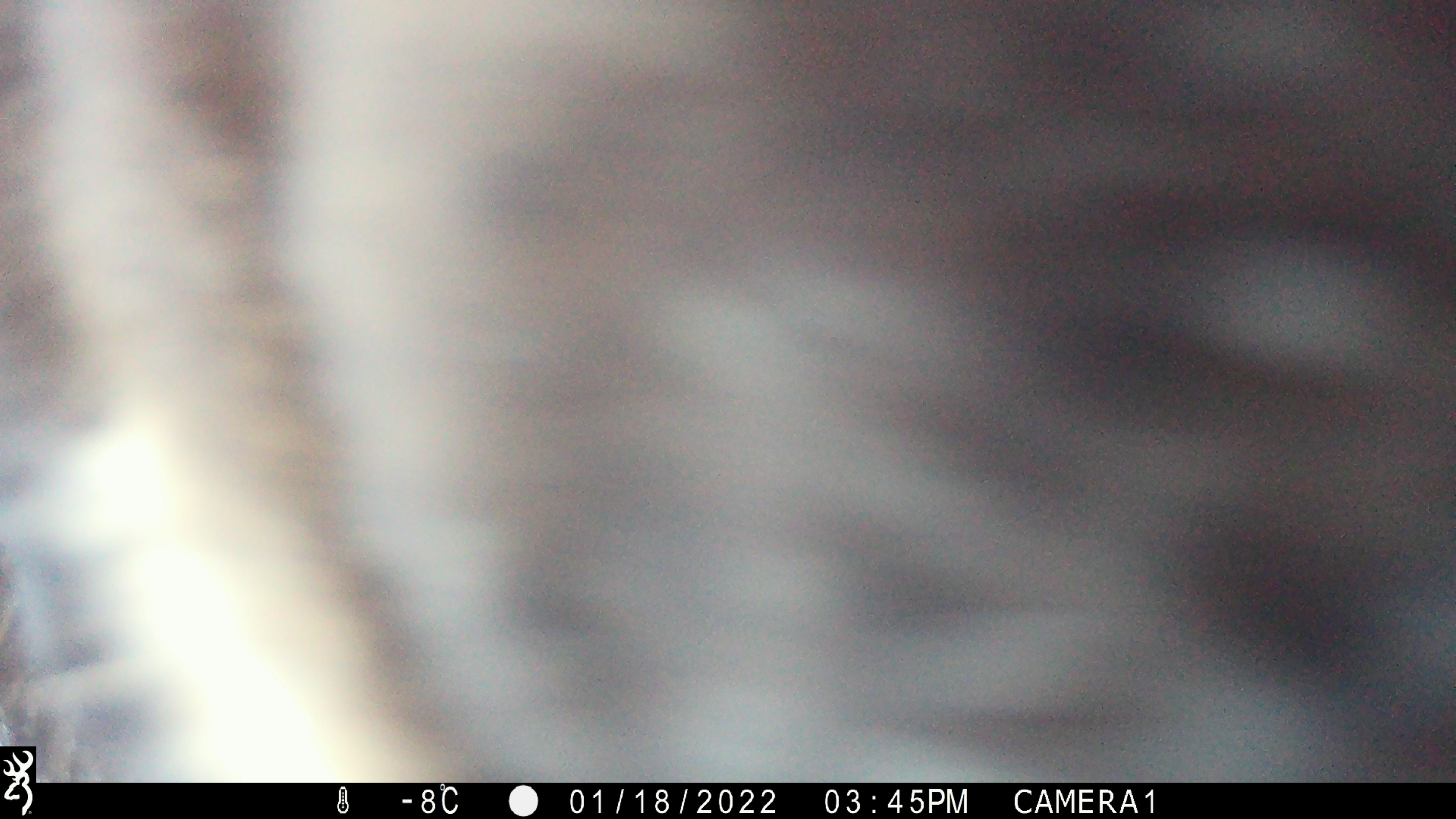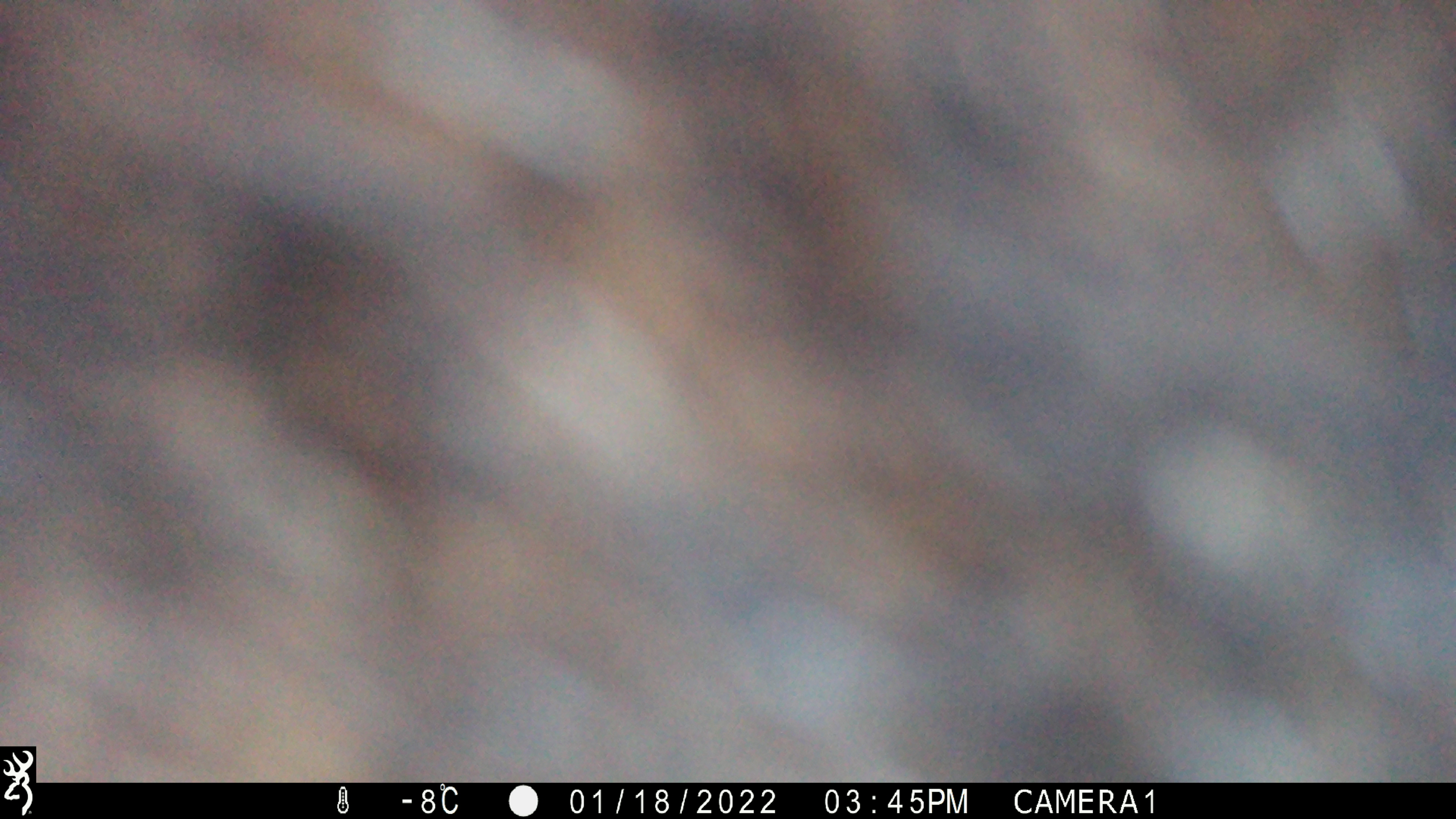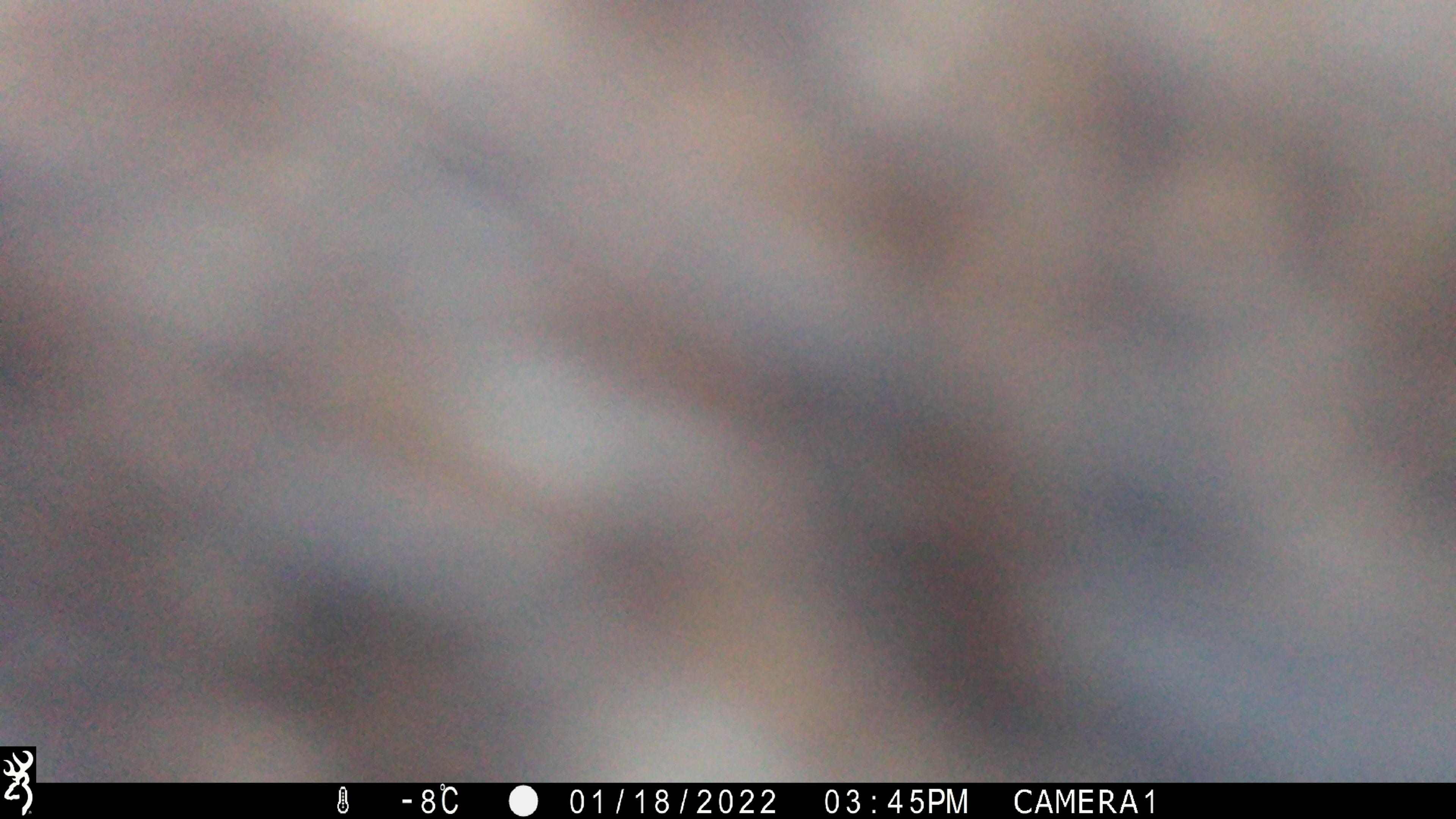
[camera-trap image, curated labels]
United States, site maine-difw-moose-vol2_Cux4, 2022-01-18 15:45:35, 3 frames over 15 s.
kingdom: Animalia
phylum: Chordata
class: Mammalia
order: Artiodactyla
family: Cervidae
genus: Alces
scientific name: Alces alces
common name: moose